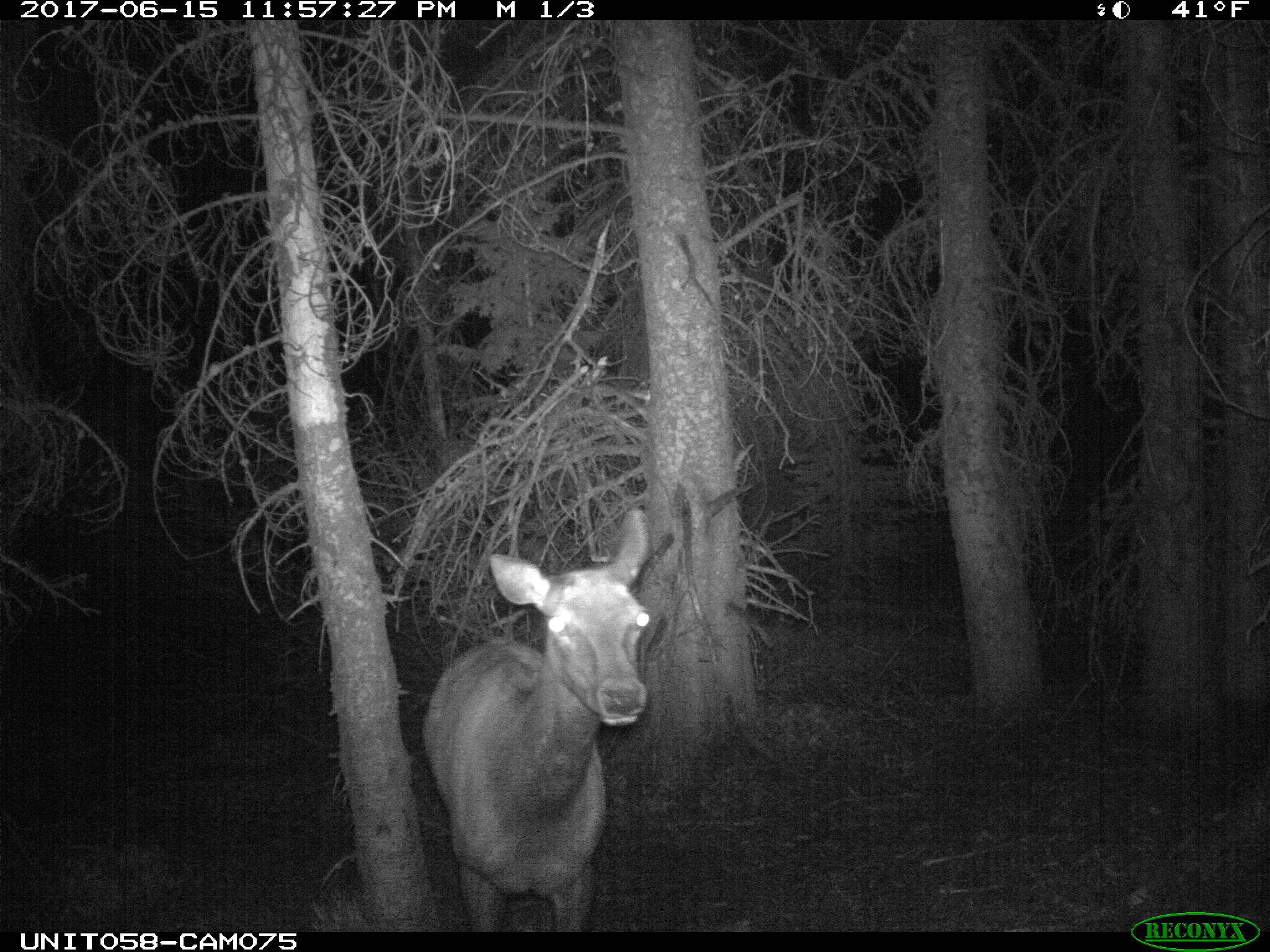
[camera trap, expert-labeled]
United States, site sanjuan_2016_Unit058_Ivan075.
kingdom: Animalia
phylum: Chordata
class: Mammalia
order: Artiodactyla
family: Cervidae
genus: Cervus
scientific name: Cervus elaphus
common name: red deer